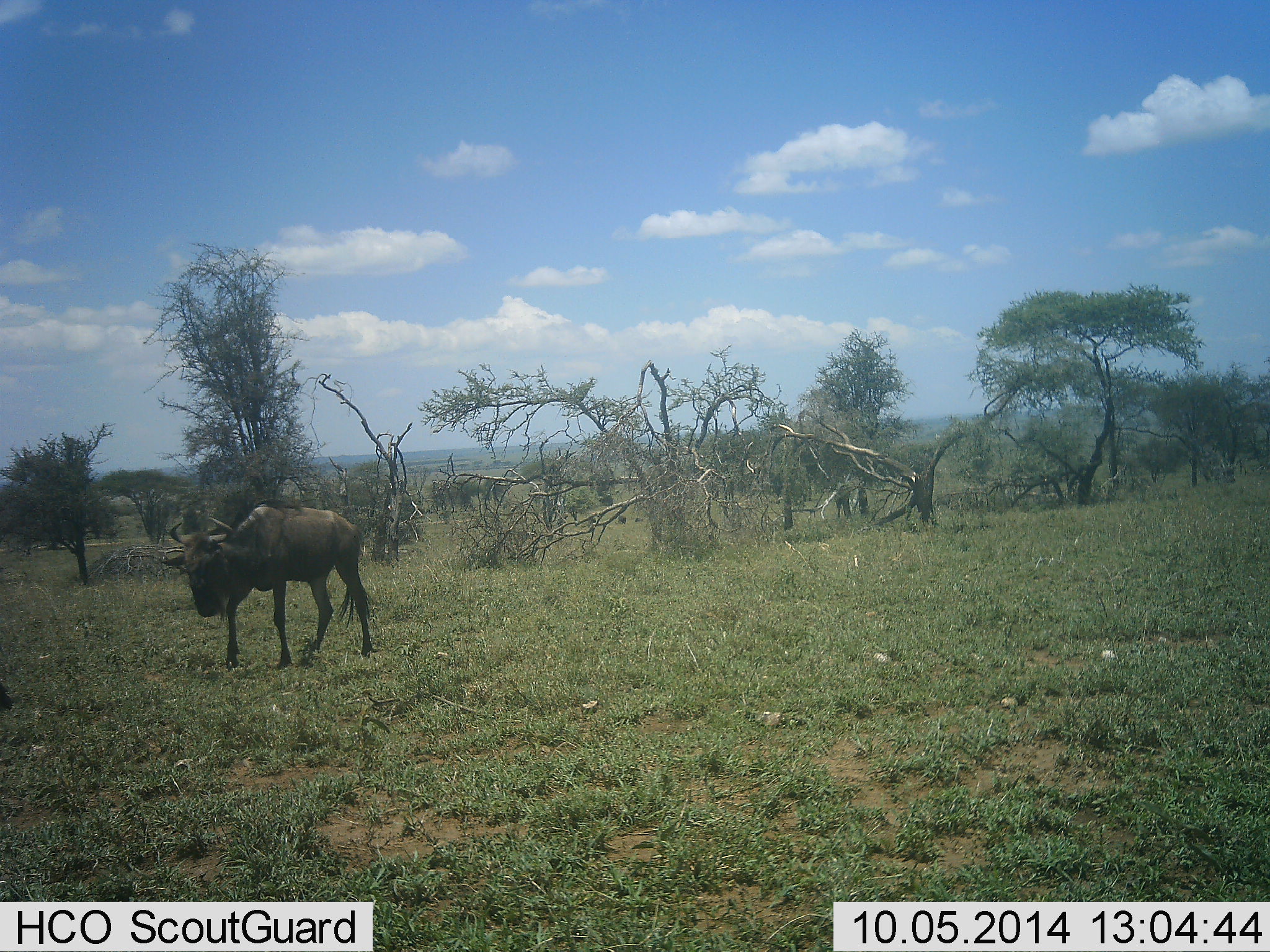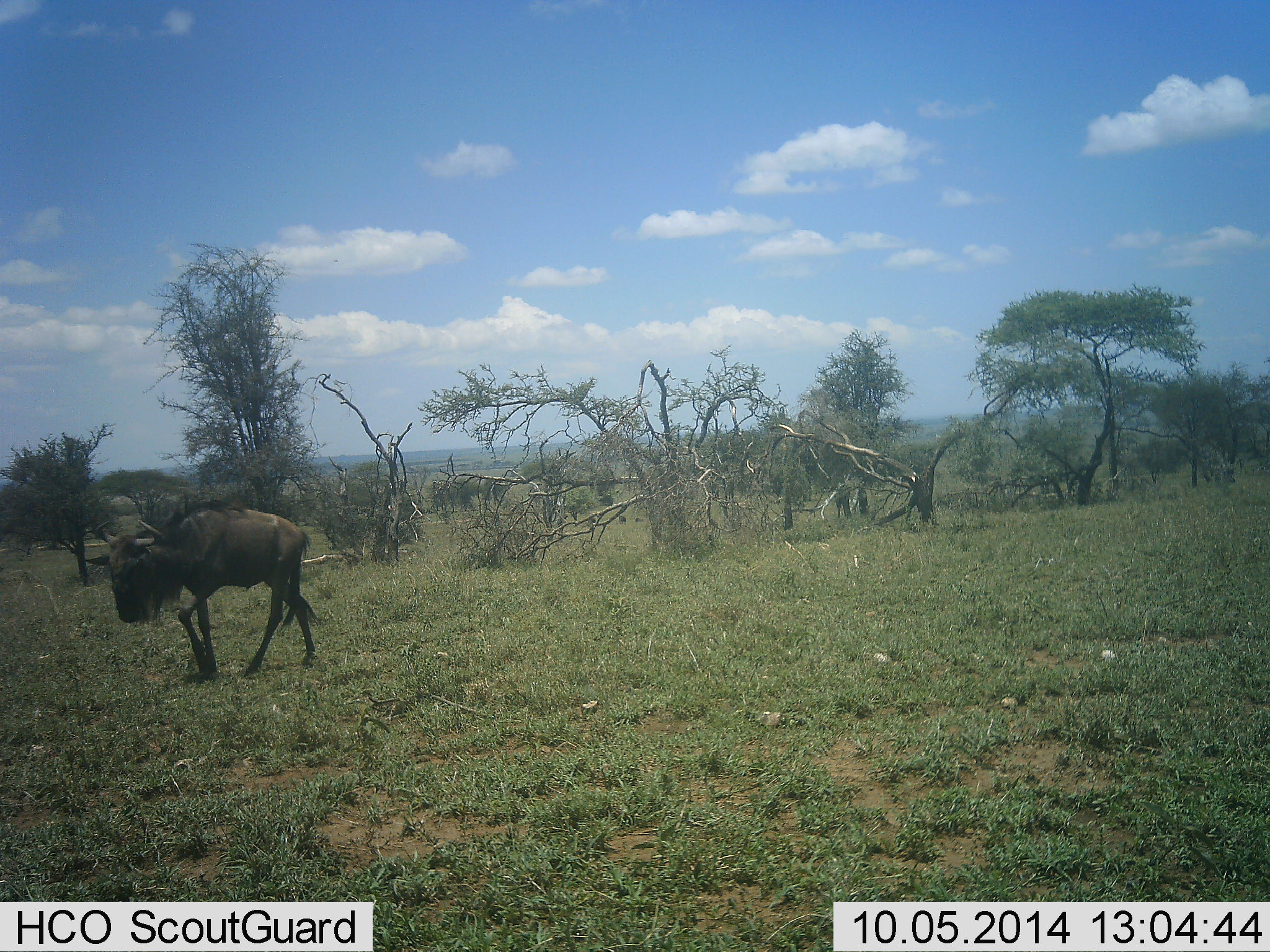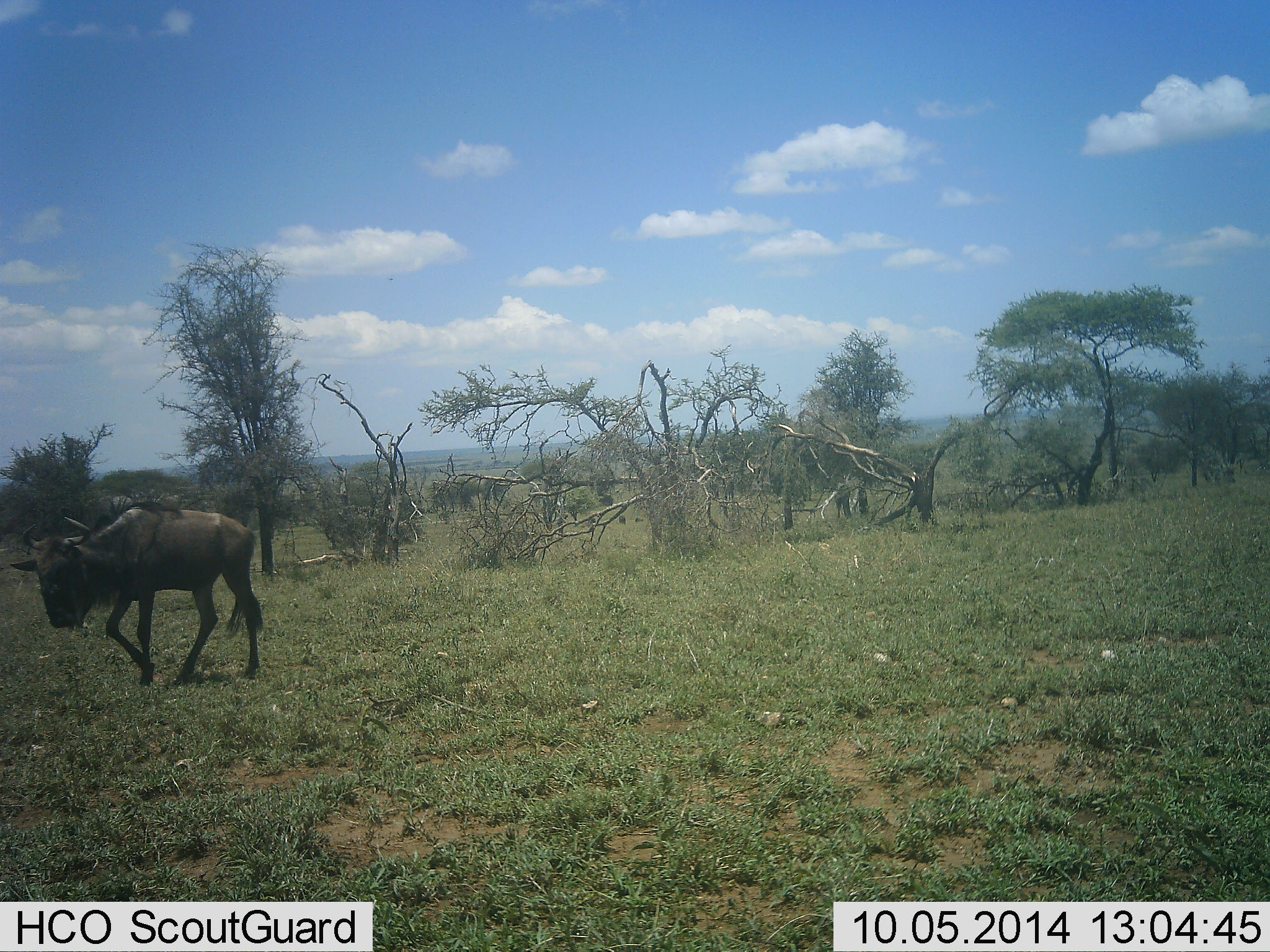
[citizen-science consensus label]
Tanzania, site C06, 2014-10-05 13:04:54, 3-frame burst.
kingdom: Animalia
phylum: Chordata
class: Mammalia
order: Artiodactyla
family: Bovidae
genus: Connochaetes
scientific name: Connochaetes taurinus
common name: blue wildebeest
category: wildebeest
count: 1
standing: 0%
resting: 0%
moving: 100%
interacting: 0%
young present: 0%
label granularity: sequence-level